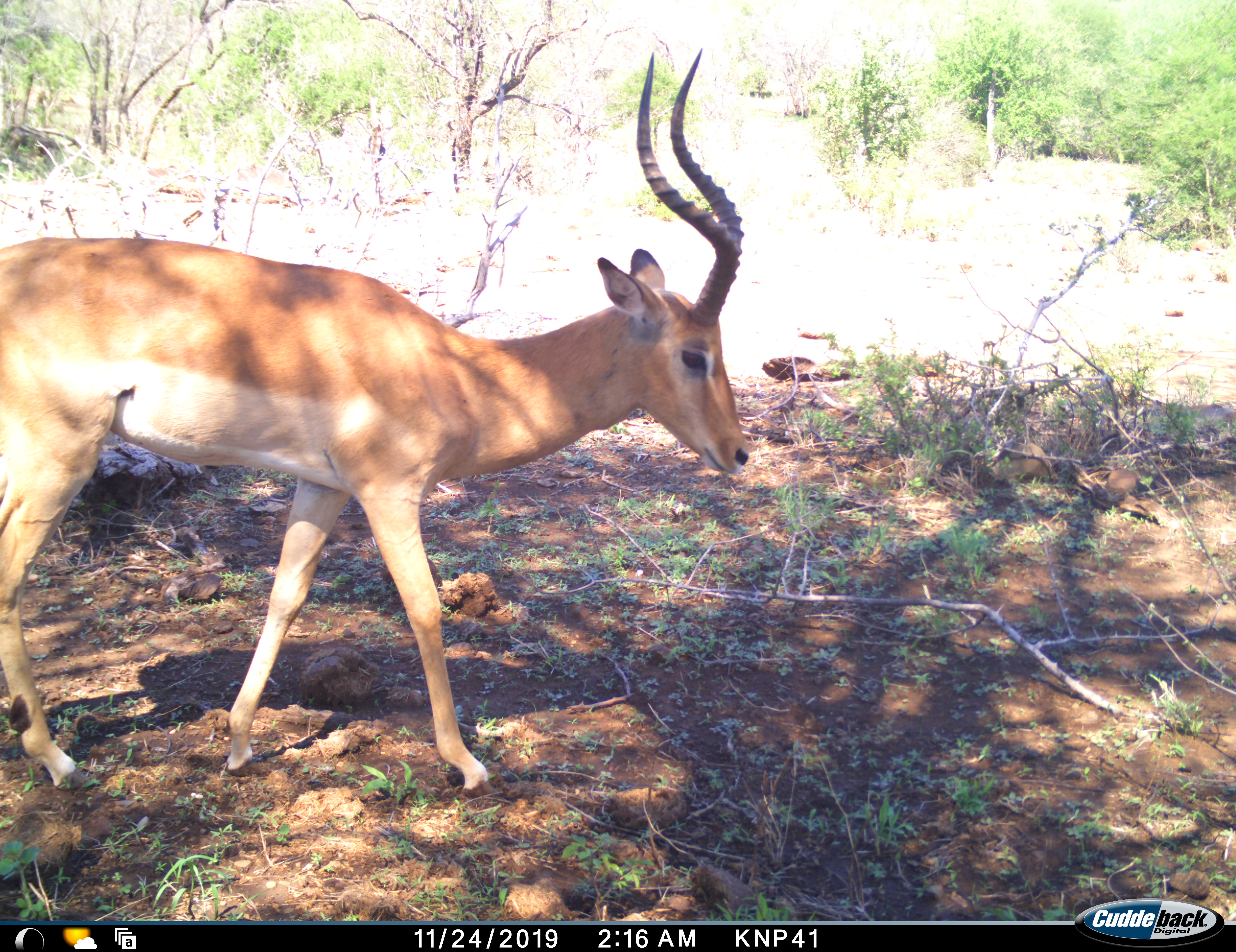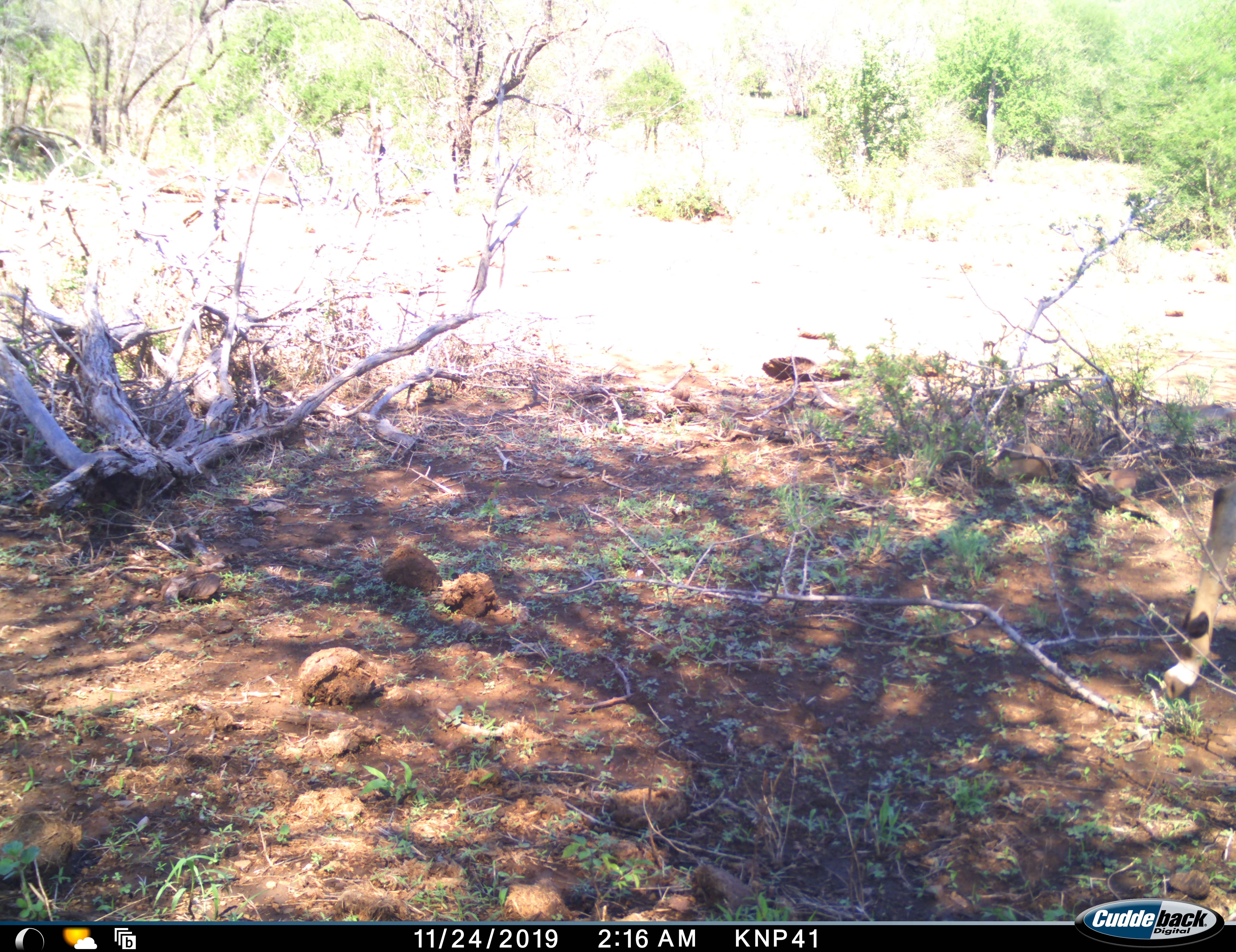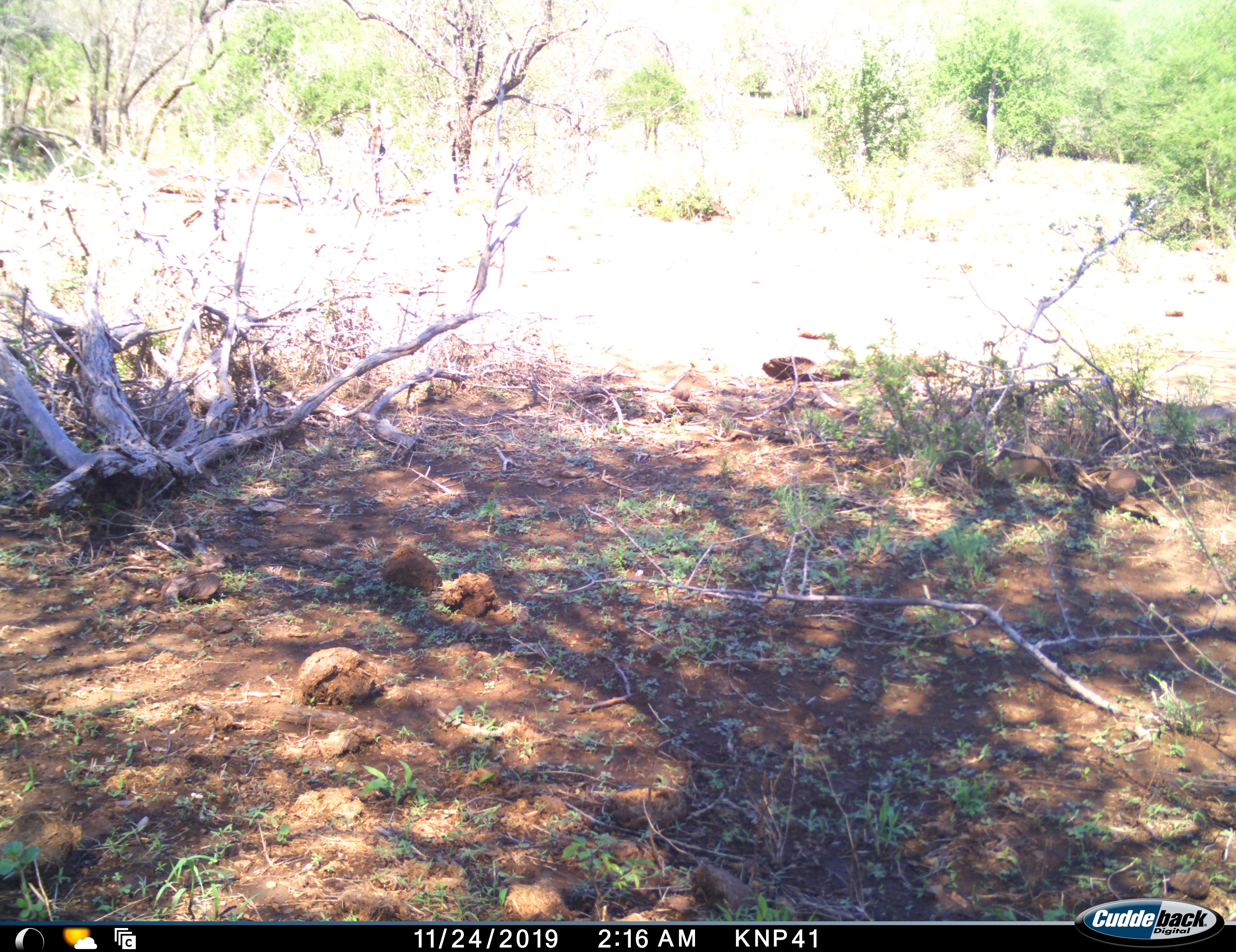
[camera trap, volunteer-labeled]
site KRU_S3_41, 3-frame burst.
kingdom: Animalia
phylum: Chordata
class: Mammalia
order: Artiodactyla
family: Bovidae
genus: Aepyceros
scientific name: Aepyceros melampus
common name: impala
Impala (Aepyceros melampus), count 1. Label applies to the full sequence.